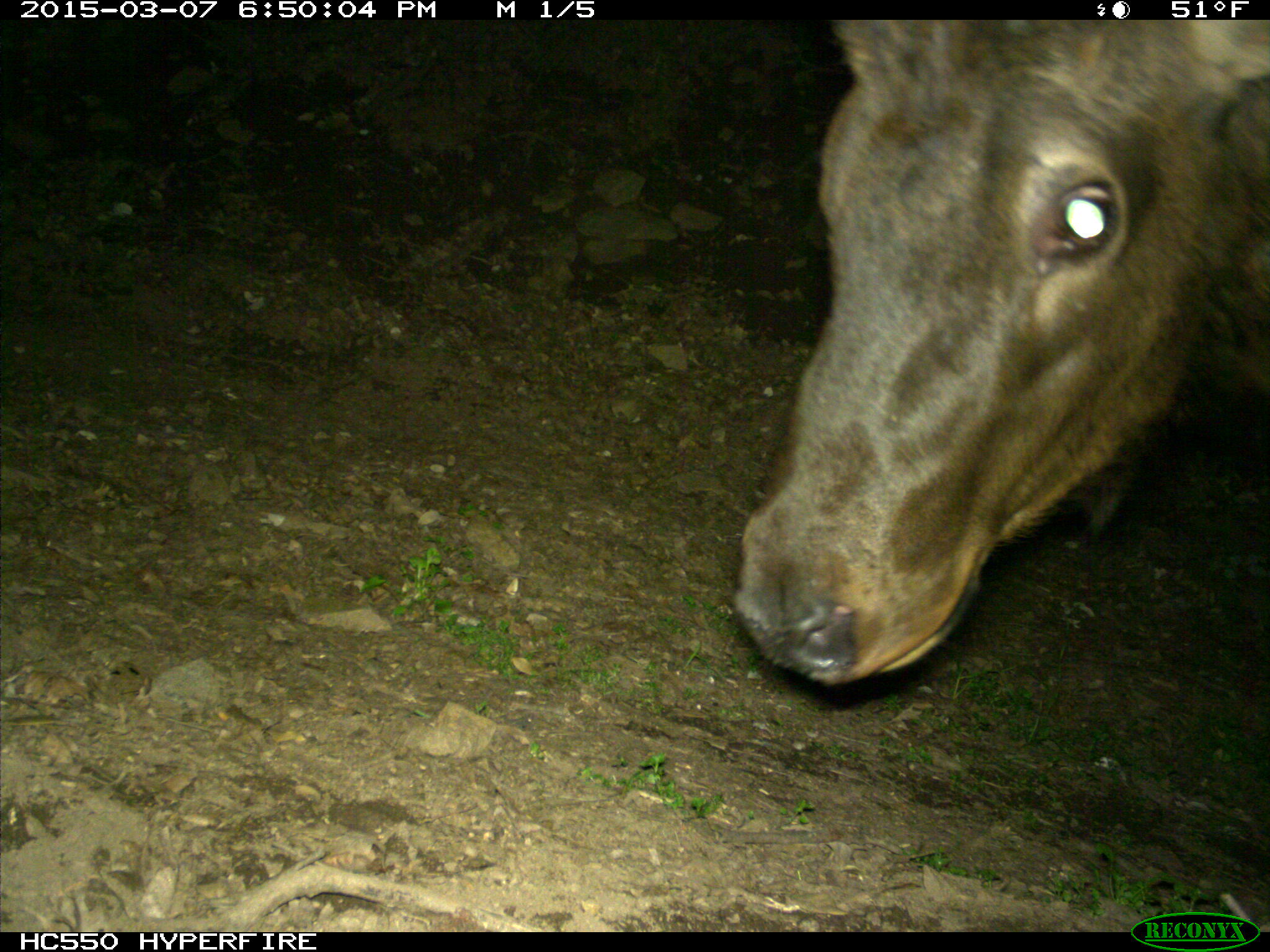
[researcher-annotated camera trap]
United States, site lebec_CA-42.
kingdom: Animalia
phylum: Chordata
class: Mammalia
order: Artiodactyla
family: Cervidae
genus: Cervus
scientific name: Cervus canadensis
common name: elk